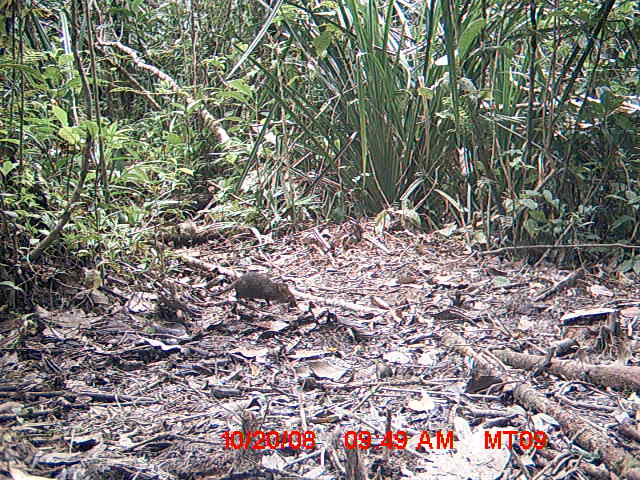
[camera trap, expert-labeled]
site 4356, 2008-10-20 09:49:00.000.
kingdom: Animalia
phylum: Chordata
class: Aves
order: Cuculiformes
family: Cuculidae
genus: Coua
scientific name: Coua serriana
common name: red-breasted coua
Coua serriana (red-breasted coua), count 1.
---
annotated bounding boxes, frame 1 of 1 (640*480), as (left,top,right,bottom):
coua serriana: (206,272,297,307)